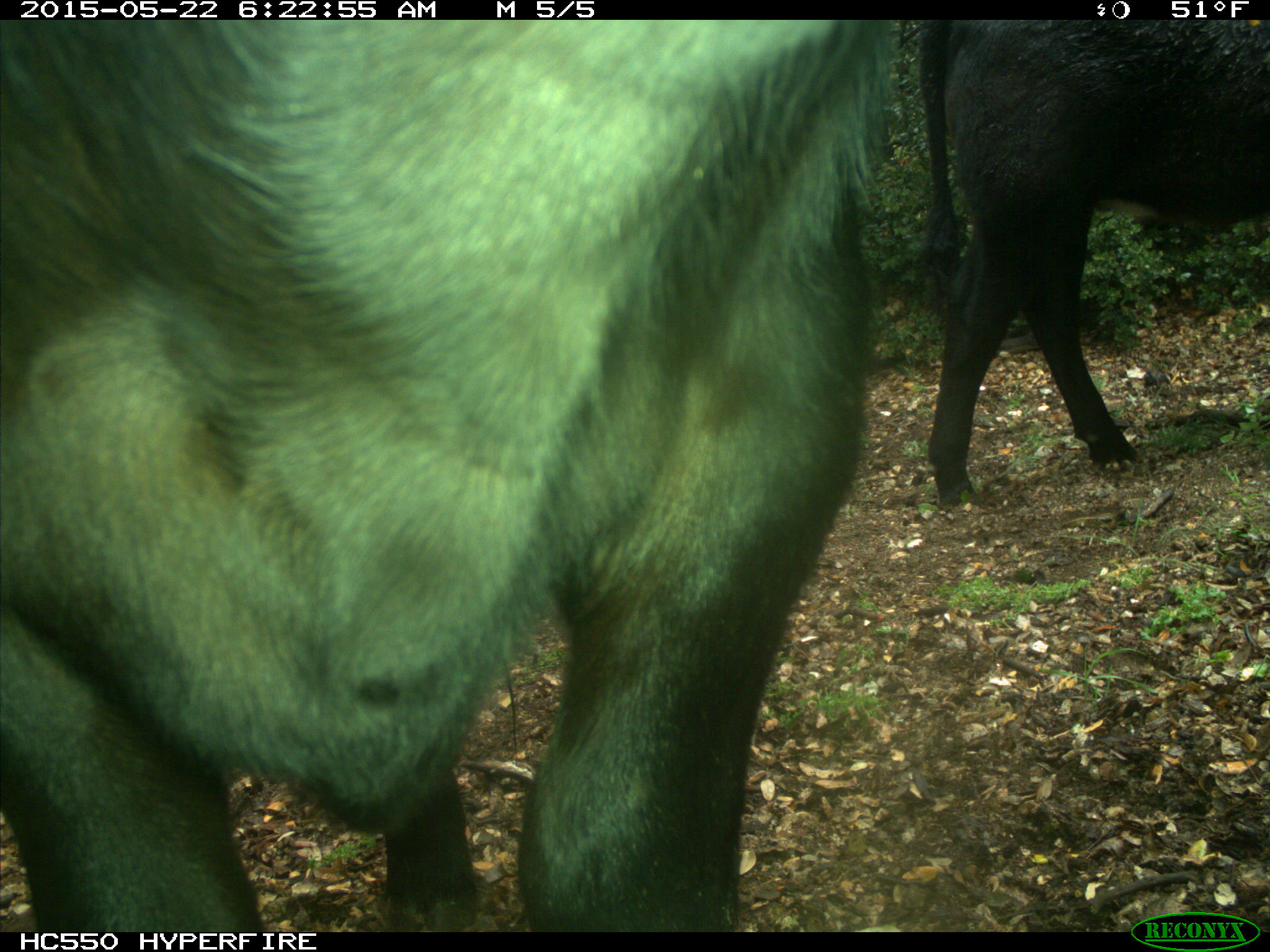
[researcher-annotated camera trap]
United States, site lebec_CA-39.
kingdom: Animalia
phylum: Chordata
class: Mammalia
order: Artiodactyla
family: Bovidae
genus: Bos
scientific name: Bos taurus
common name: domestic cow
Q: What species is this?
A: Bos taurus (domestic cow).